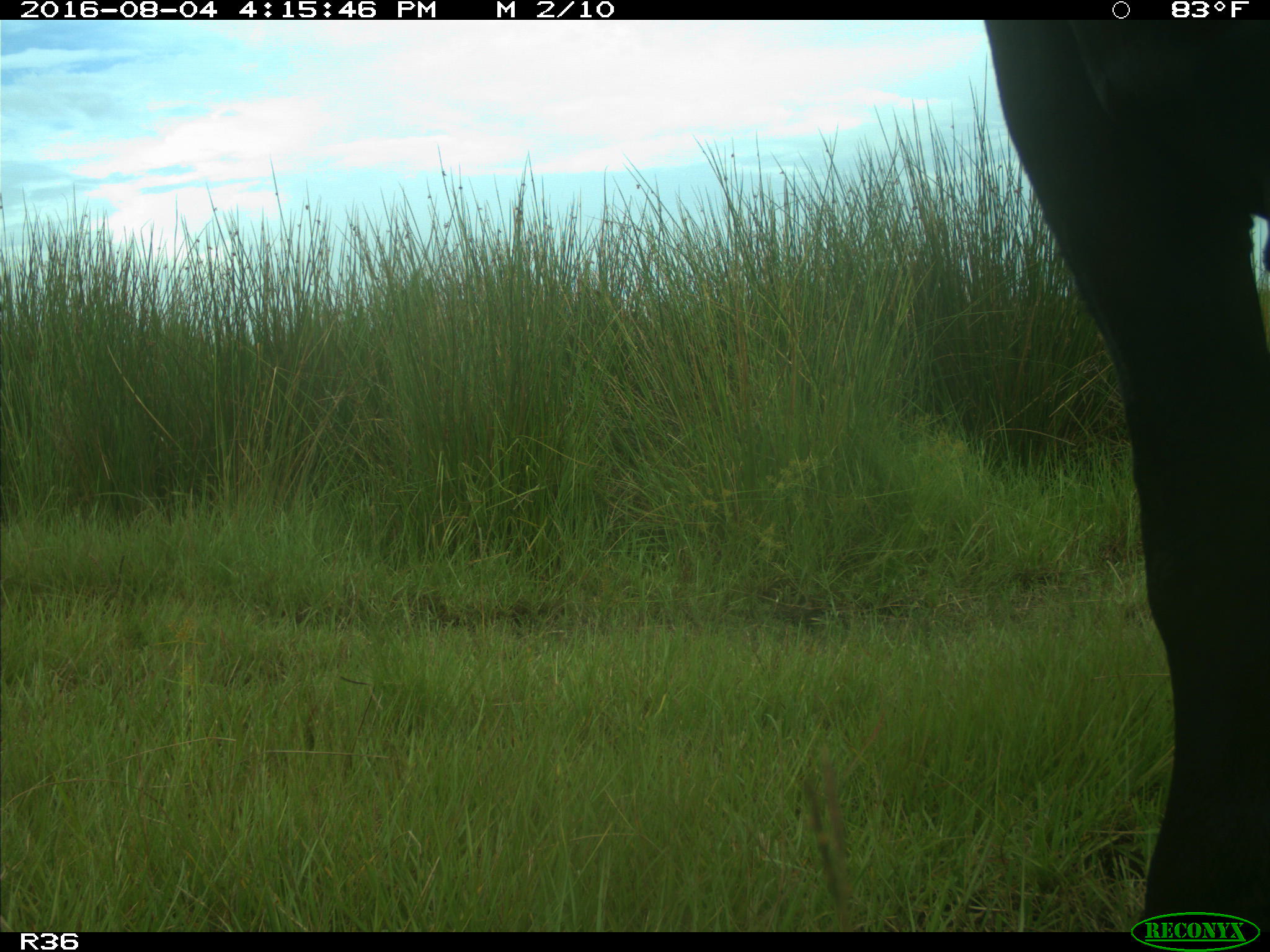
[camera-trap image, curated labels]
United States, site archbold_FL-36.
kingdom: Animalia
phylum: Chordata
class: Mammalia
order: Artiodactyla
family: Bovidae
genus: Bos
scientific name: Bos taurus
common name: domestic cow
Bos taurus (domestic cow).